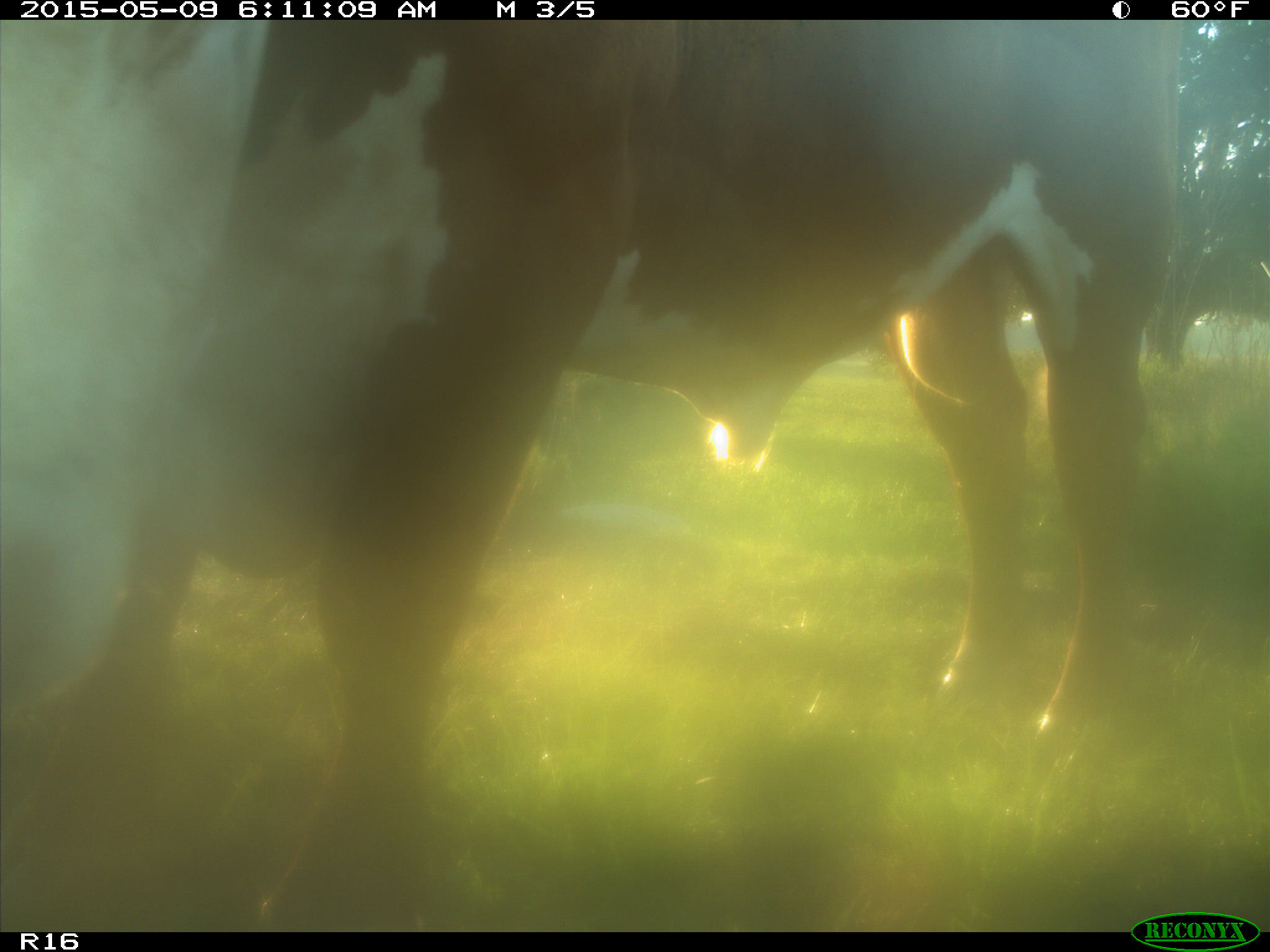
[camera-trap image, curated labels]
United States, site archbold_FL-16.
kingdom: Animalia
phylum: Chordata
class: Mammalia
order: Artiodactyla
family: Bovidae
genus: Bos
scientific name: Bos taurus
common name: domestic cow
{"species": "Bos taurus (domestic cow)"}